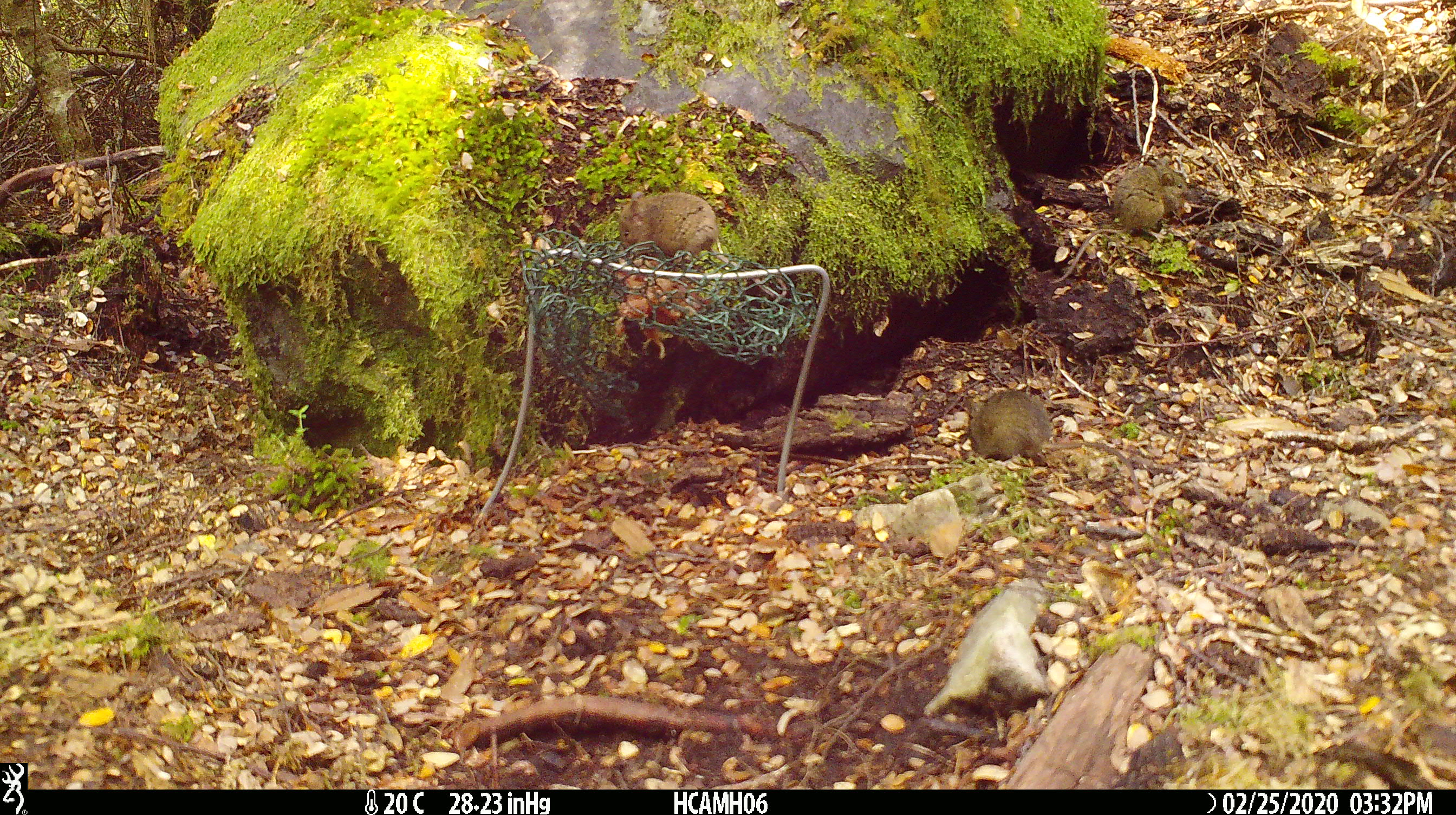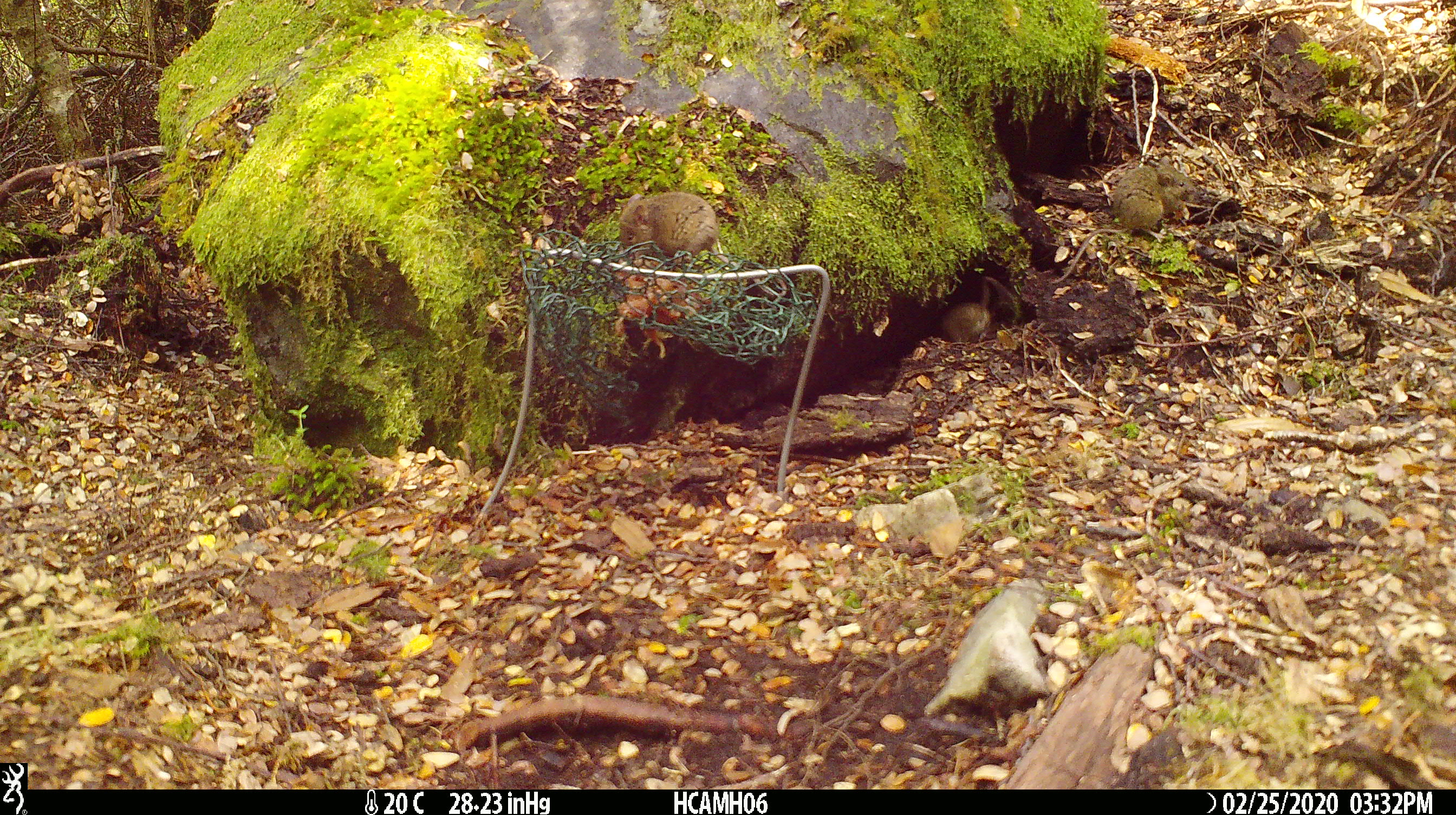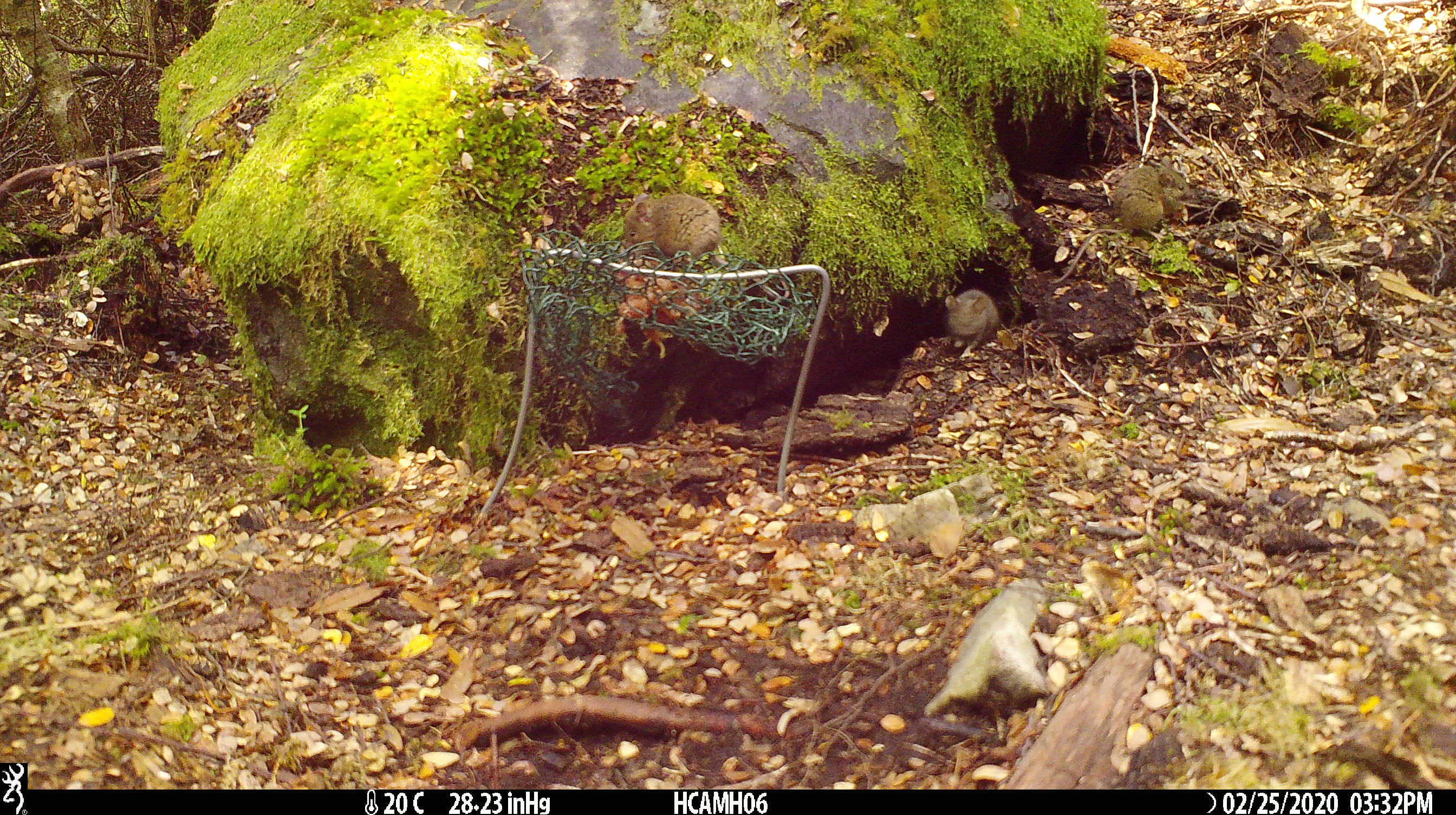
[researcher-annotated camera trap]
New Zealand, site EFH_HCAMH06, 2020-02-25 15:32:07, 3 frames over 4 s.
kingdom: Animalia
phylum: Chordata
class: Mammalia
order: Rodentia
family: Muridae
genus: Mus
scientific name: Mus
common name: mouse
Mouse (Mus).